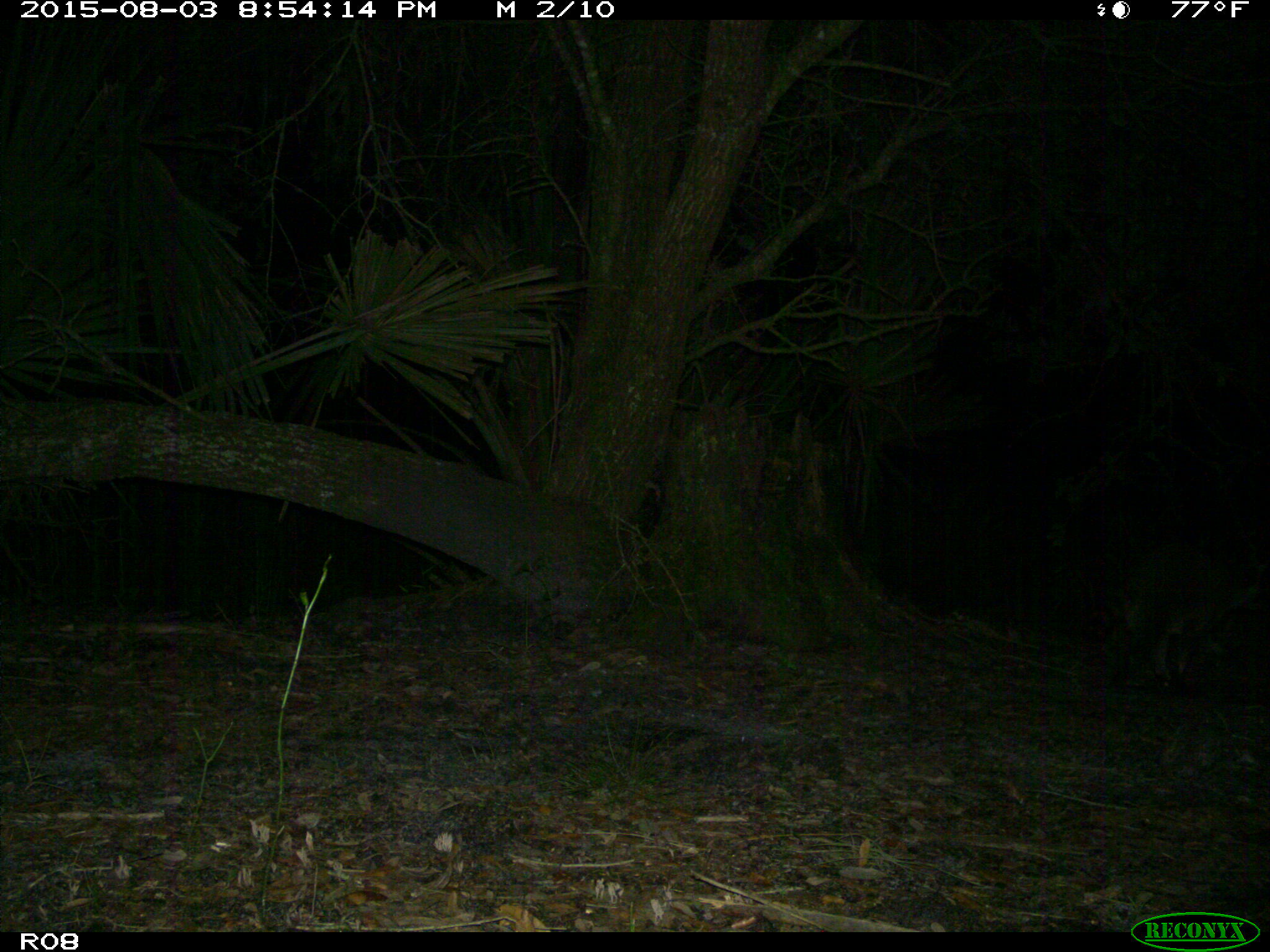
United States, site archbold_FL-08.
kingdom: Animalia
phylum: Chordata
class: Mammalia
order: Carnivora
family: Procyonidae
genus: Procyon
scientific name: Procyon lotor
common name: common raccoon